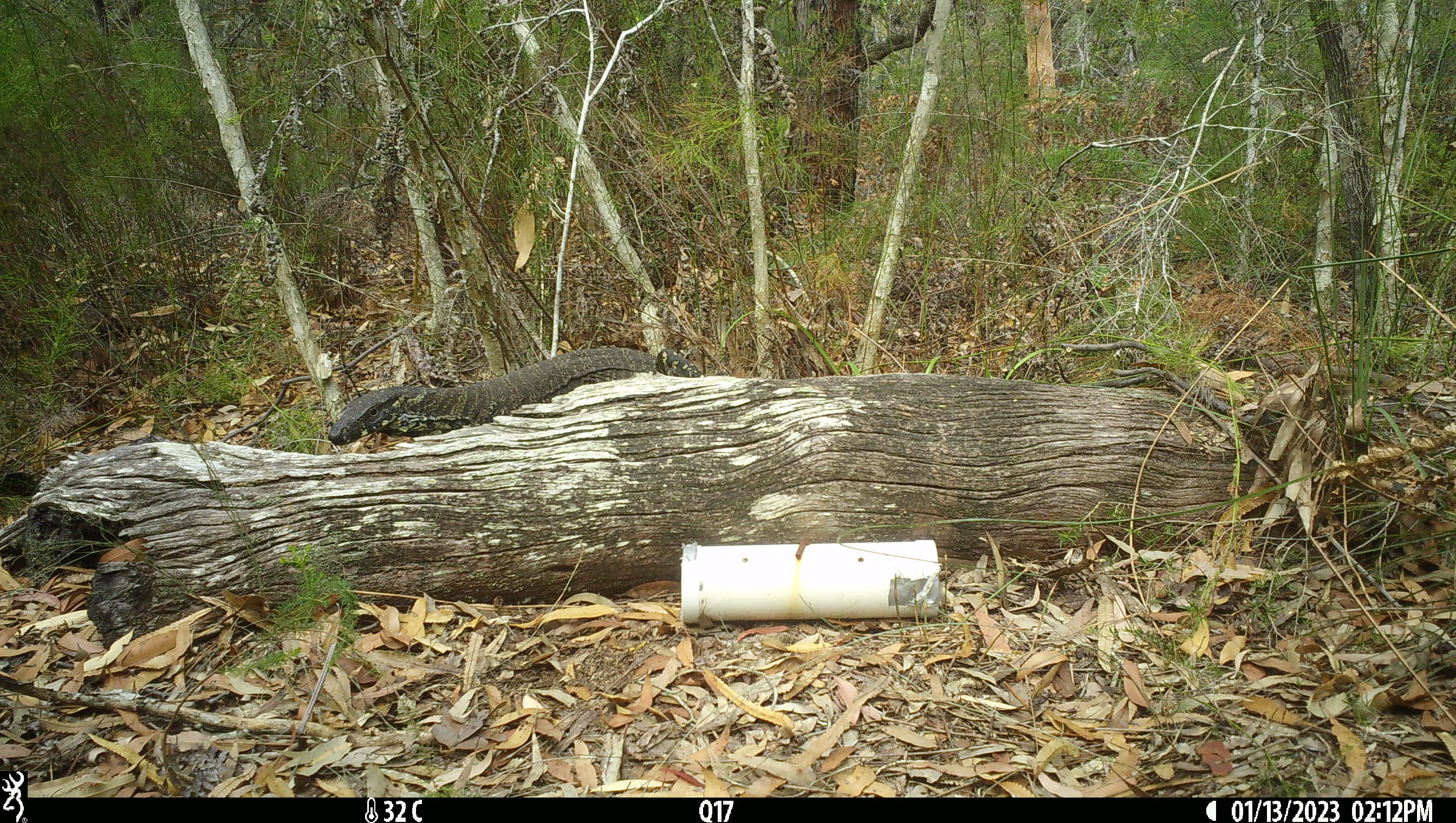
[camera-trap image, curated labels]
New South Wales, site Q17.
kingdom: Animalia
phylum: Chordata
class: Reptilia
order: Squamata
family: Varanidae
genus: Varanus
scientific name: Varanus varius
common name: lace monitor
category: goanna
Goanna (lace monitor) (Varanus varius).